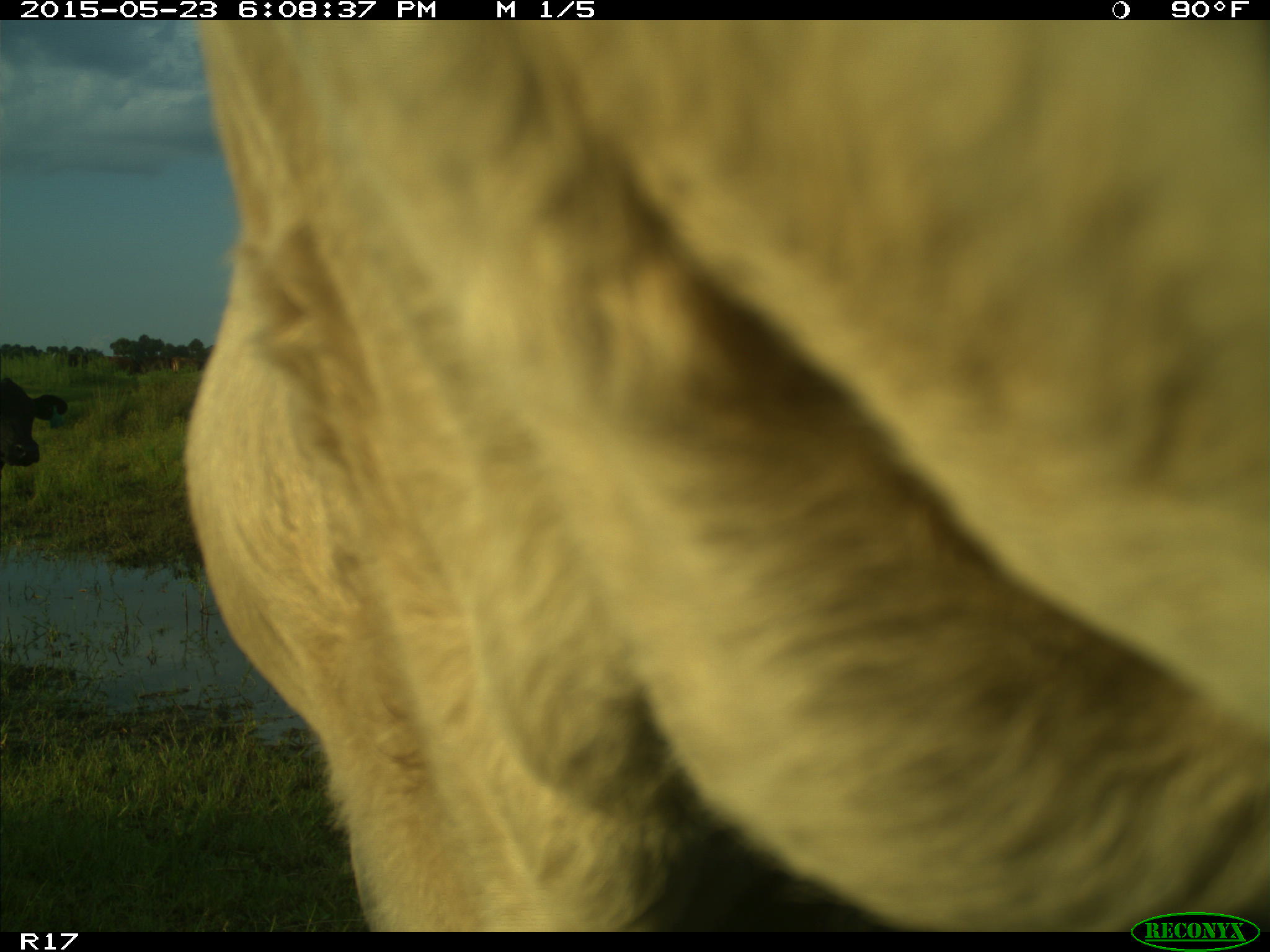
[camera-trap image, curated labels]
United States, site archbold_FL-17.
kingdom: Animalia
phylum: Chordata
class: Mammalia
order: Artiodactyla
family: Bovidae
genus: Bos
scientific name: Bos taurus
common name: domestic cow